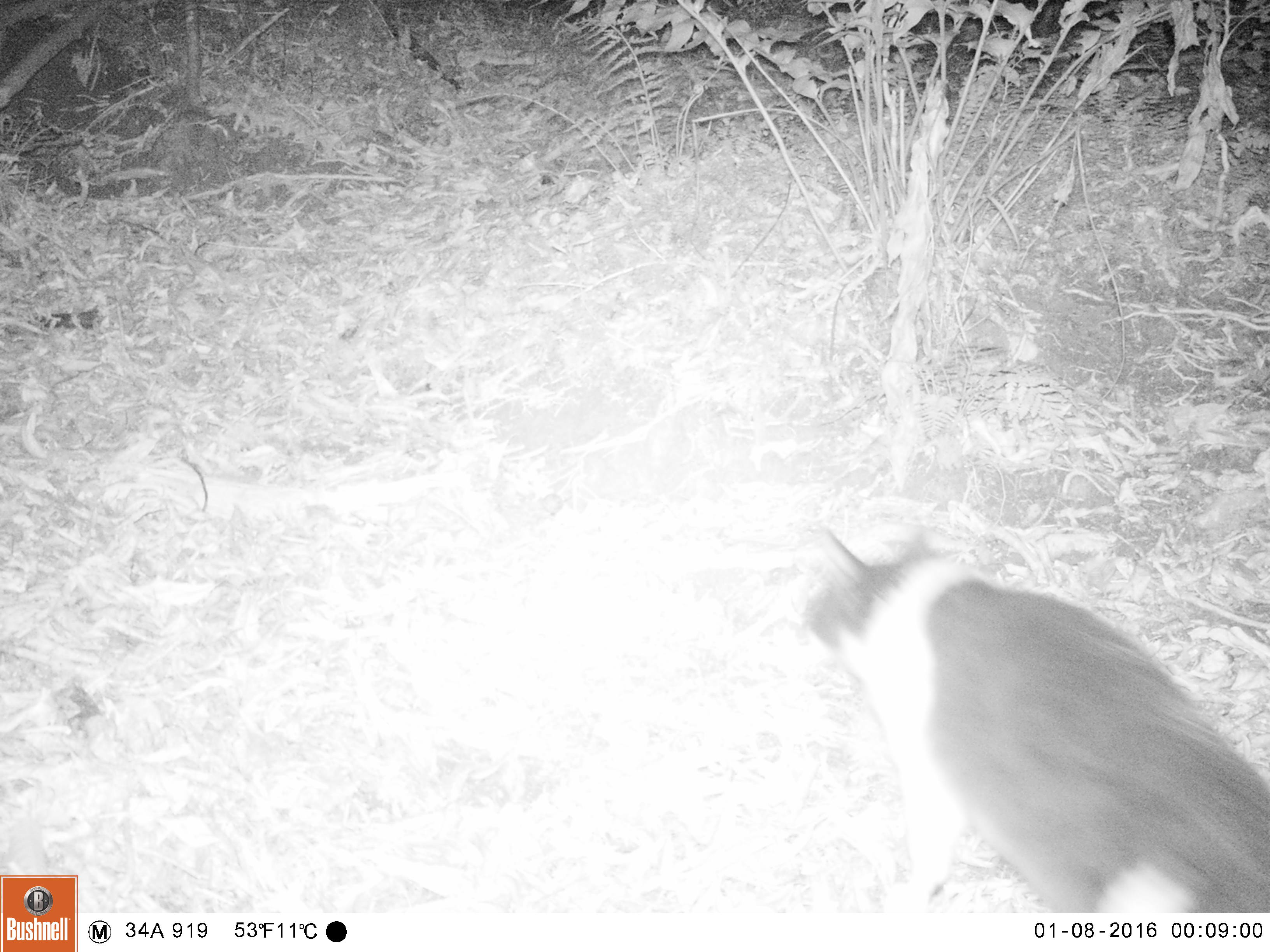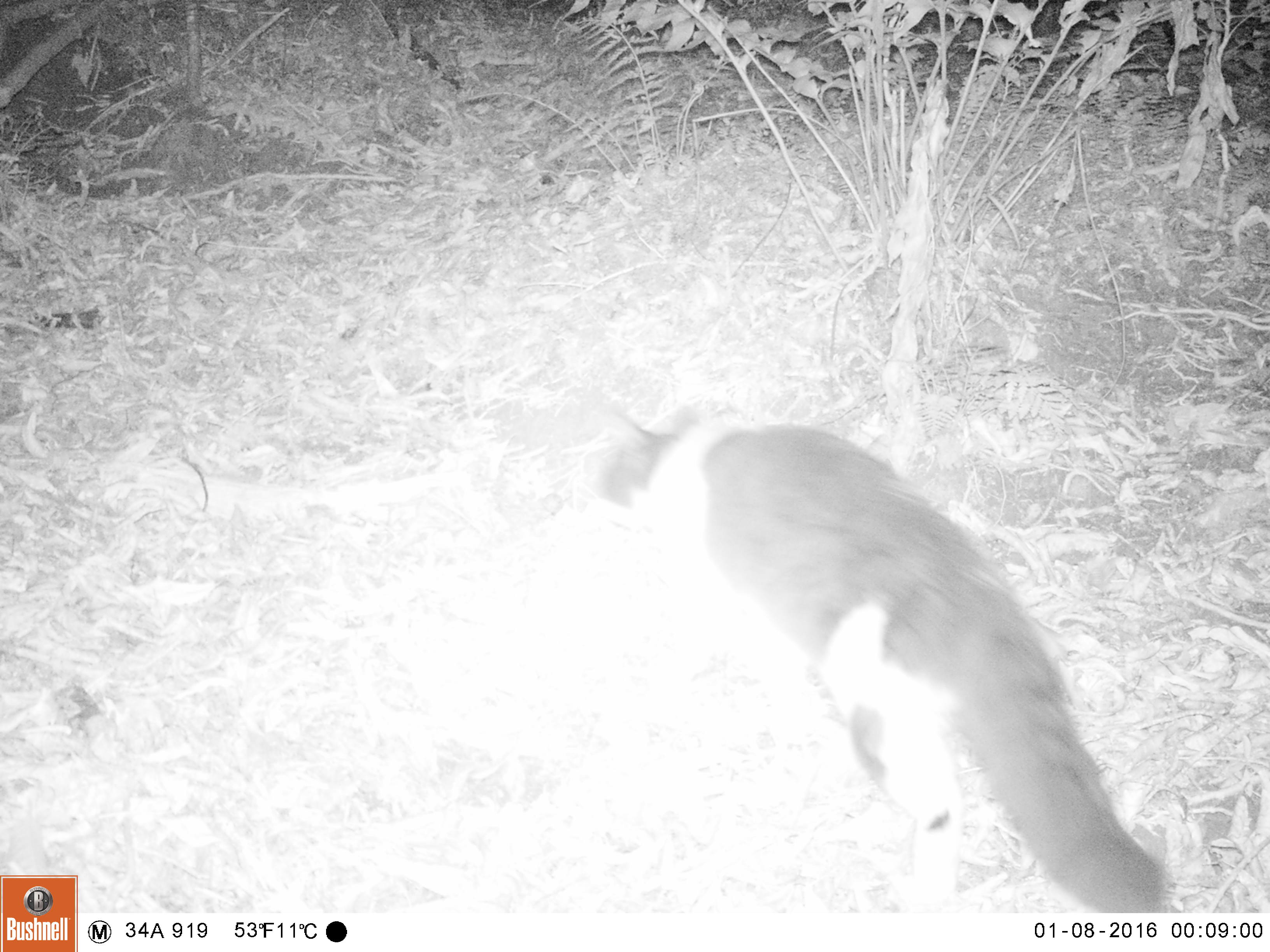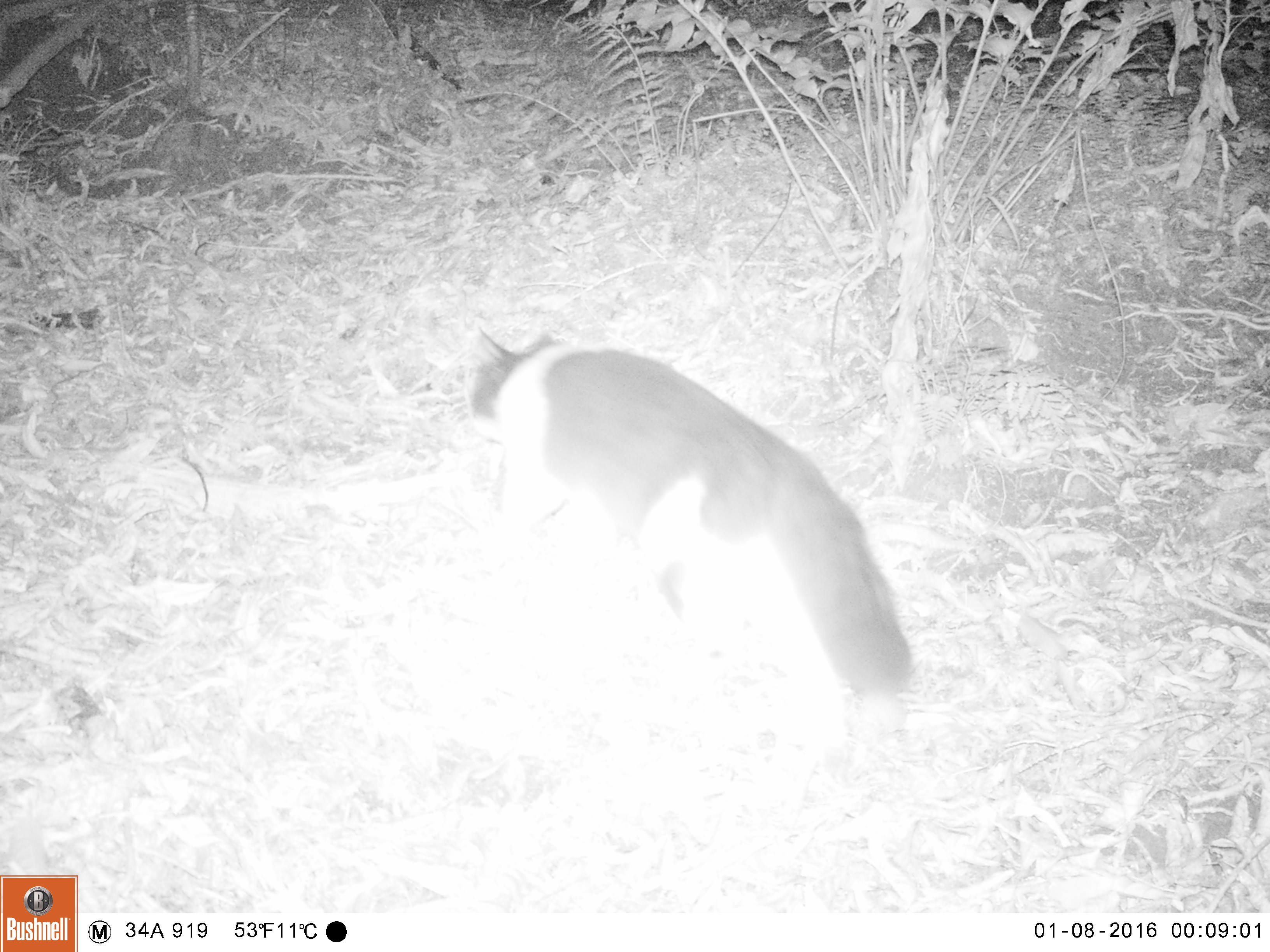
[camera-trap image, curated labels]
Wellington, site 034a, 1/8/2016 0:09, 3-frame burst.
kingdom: Animalia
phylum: Chordata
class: Mammalia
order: Carnivora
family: Felidae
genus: Felis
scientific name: Felis catus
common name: cat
Cat (Felis catus).